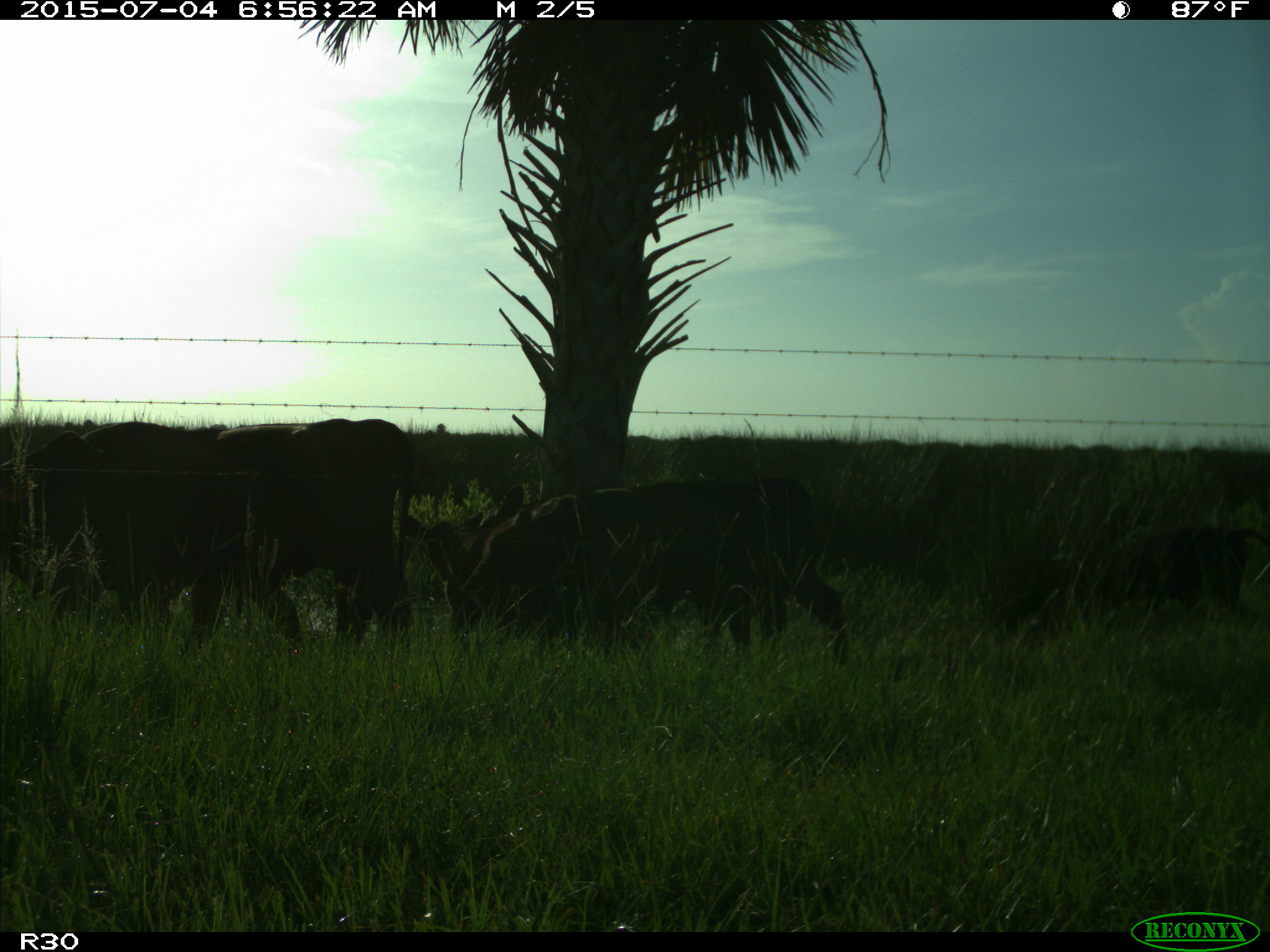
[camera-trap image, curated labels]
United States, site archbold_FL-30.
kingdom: Animalia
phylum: Chordata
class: Mammalia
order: Artiodactyla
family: Bovidae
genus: Bos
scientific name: Bos taurus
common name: domestic cow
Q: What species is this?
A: Bos taurus (domestic cow).